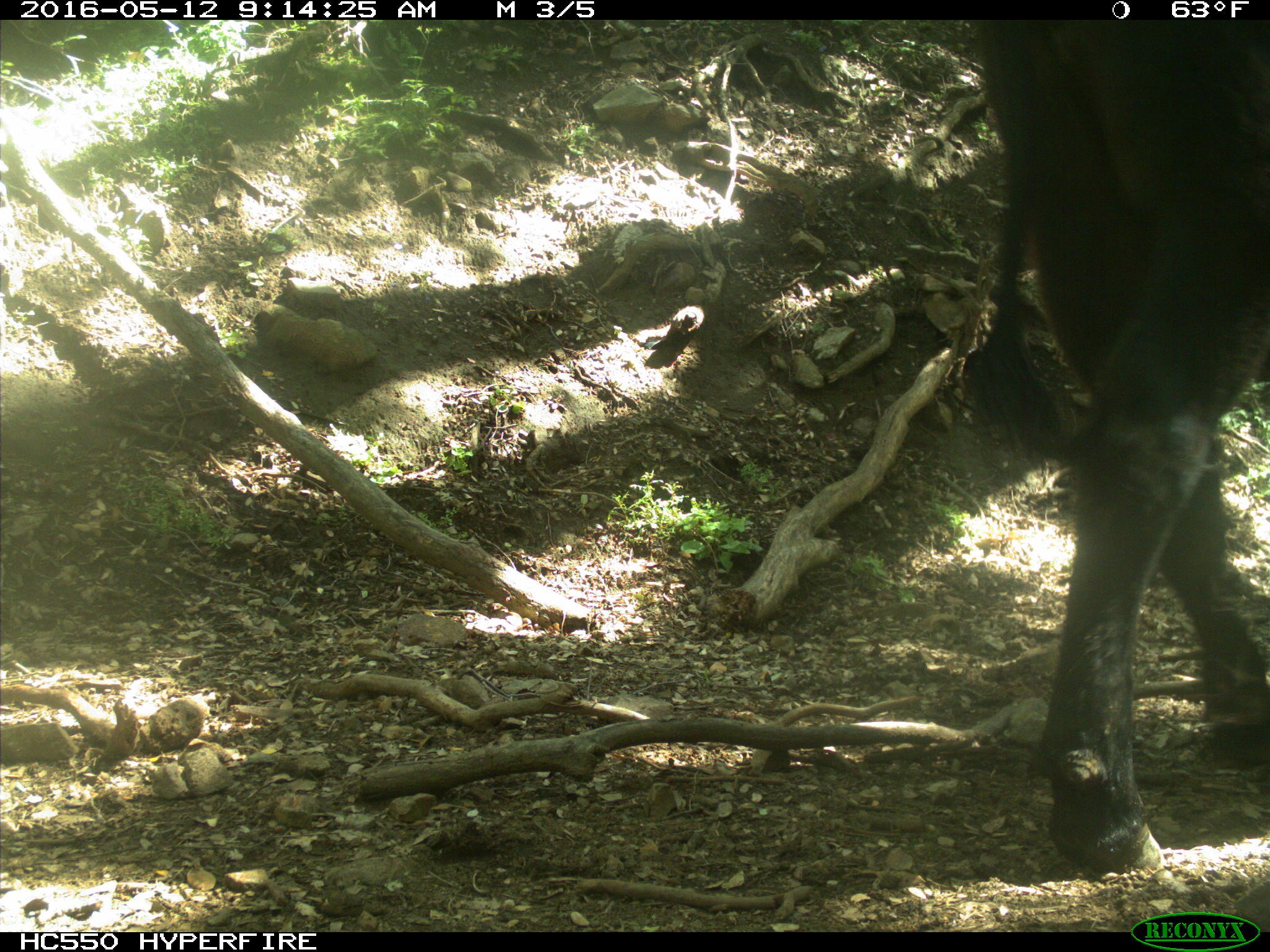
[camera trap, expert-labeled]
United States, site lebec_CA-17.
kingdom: Animalia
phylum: Chordata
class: Mammalia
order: Artiodactyla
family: Bovidae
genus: Bos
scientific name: Bos taurus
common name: domestic cow